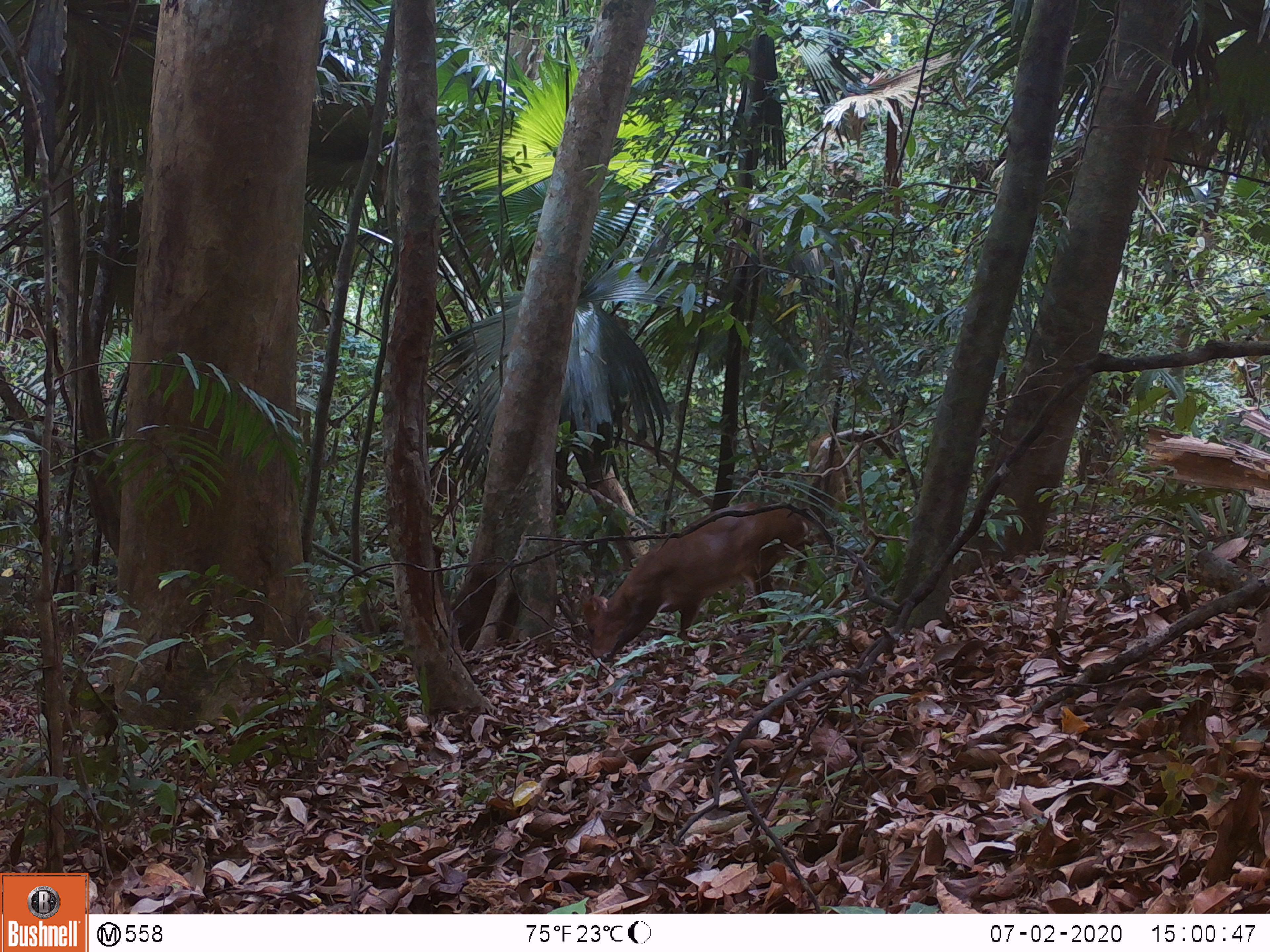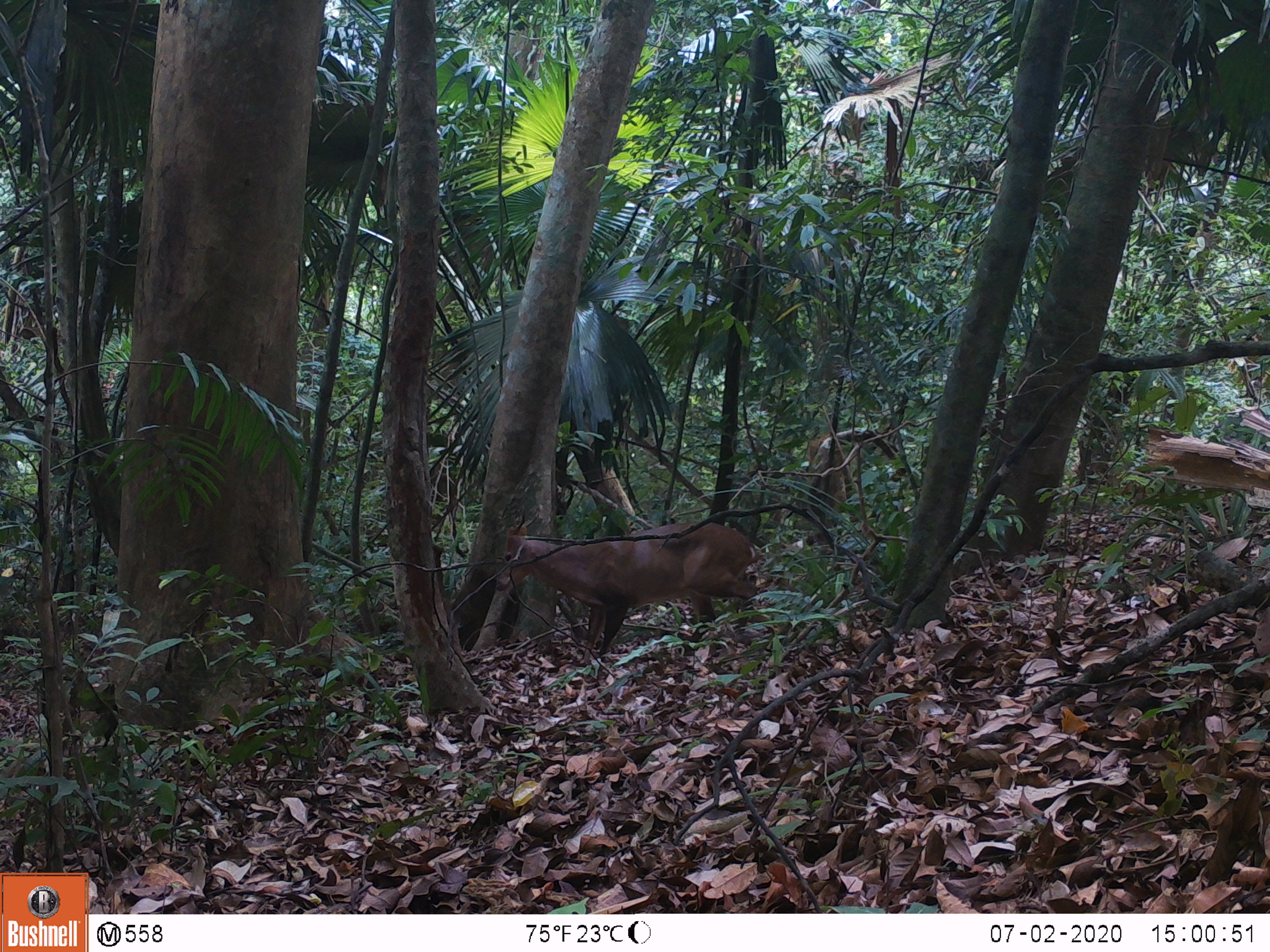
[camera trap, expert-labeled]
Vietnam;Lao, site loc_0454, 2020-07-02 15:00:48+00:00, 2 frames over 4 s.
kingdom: Animalia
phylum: Chordata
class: Mammalia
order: Artiodactyla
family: Cervidae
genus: Muntiacus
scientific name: Muntiacus vuquangensis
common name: large-antlered muntjac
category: large antlered muntjac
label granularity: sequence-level